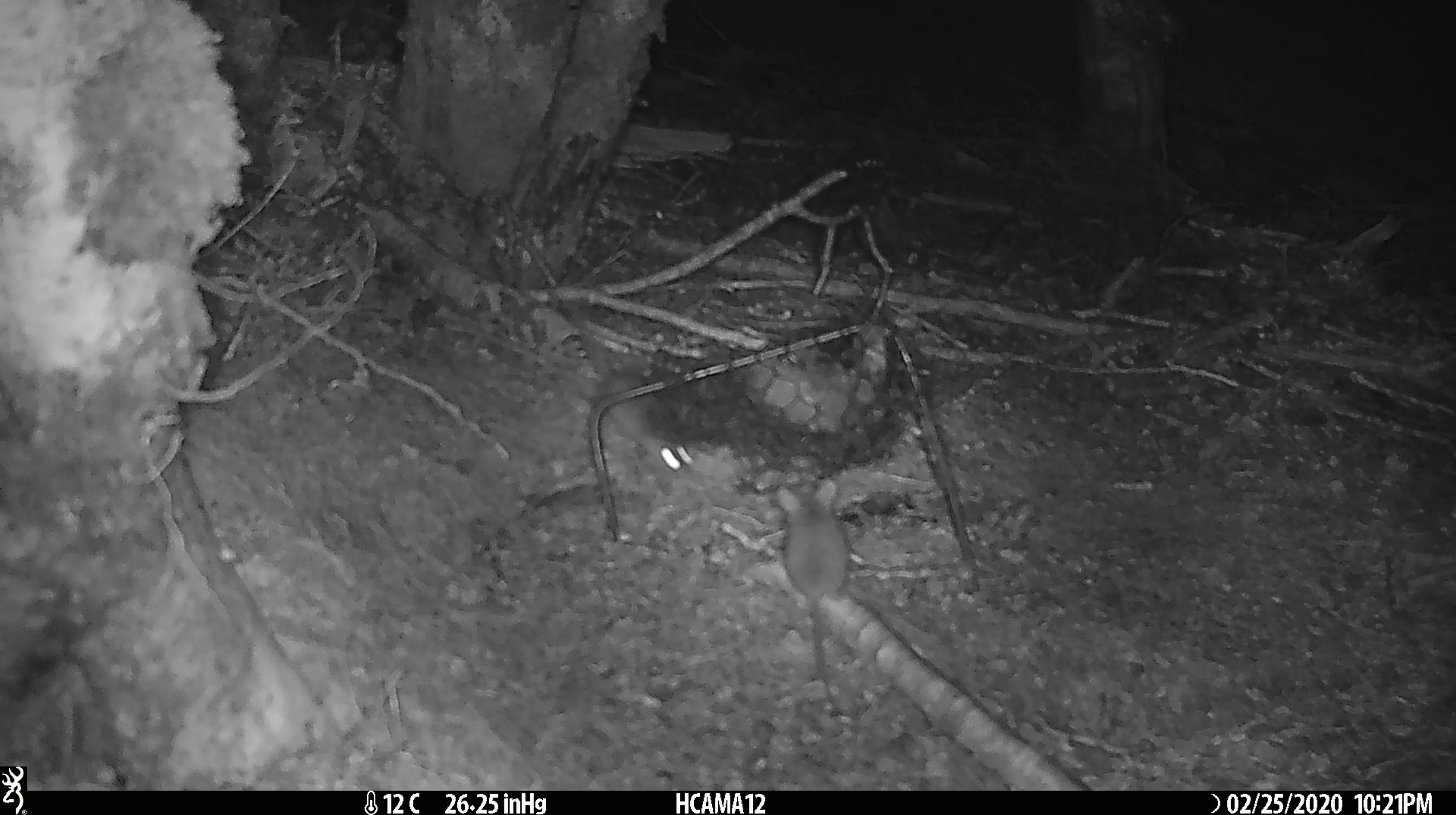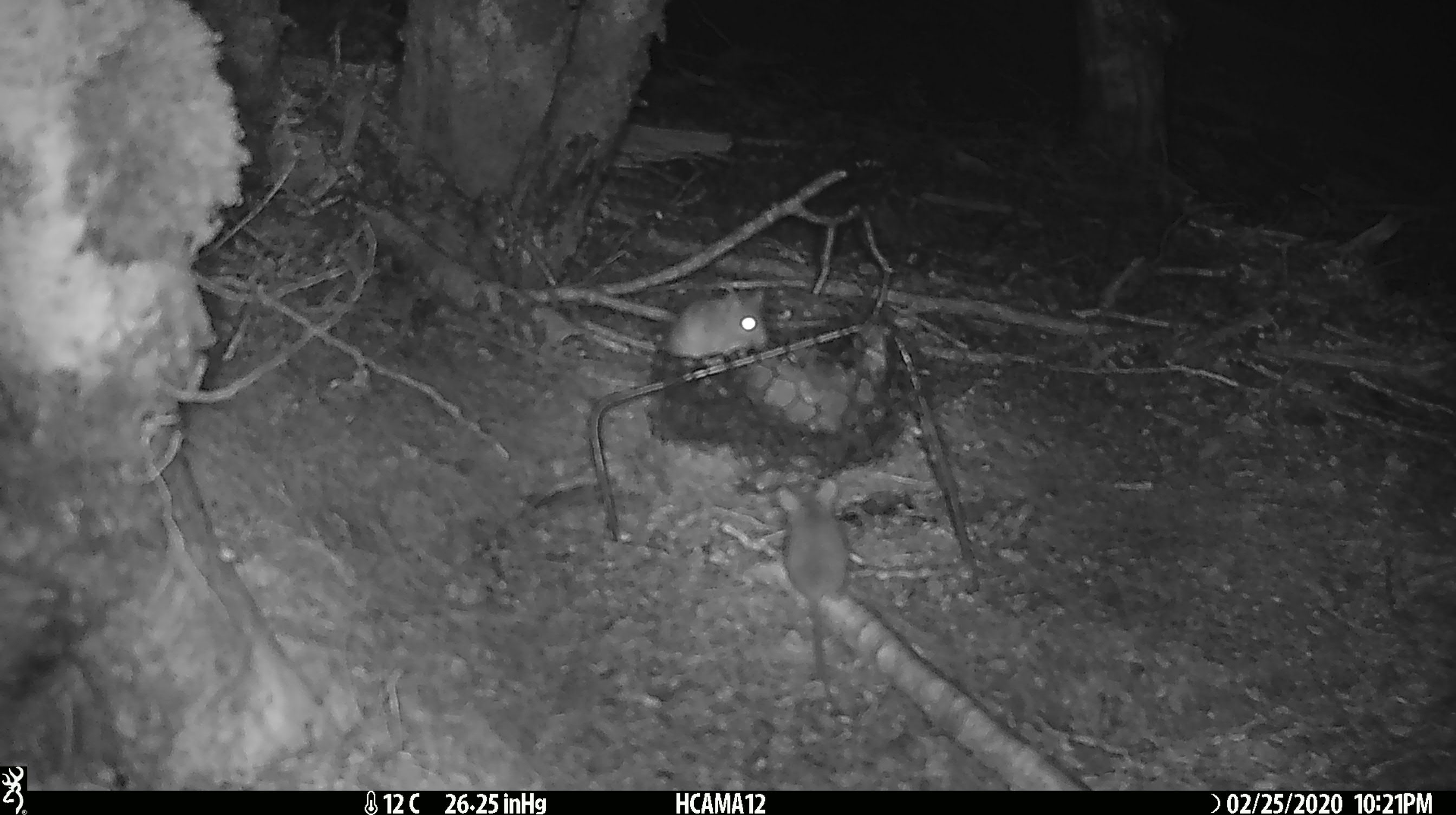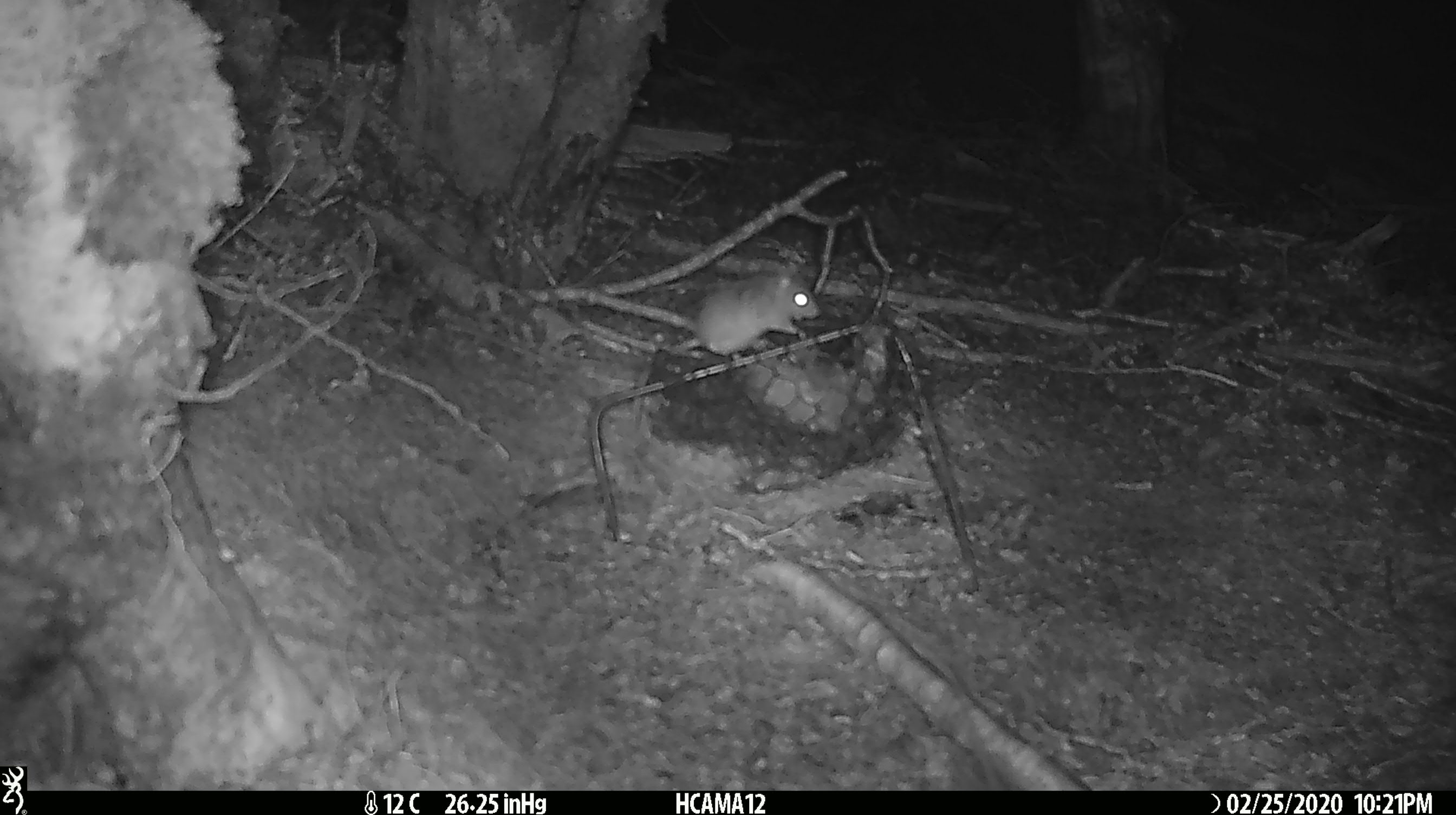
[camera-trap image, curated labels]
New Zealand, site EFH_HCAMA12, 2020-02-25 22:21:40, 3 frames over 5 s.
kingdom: Animalia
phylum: Chordata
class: Mammalia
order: Rodentia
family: Muridae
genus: Mus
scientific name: Mus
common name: mouse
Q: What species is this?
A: Mouse (Mus).